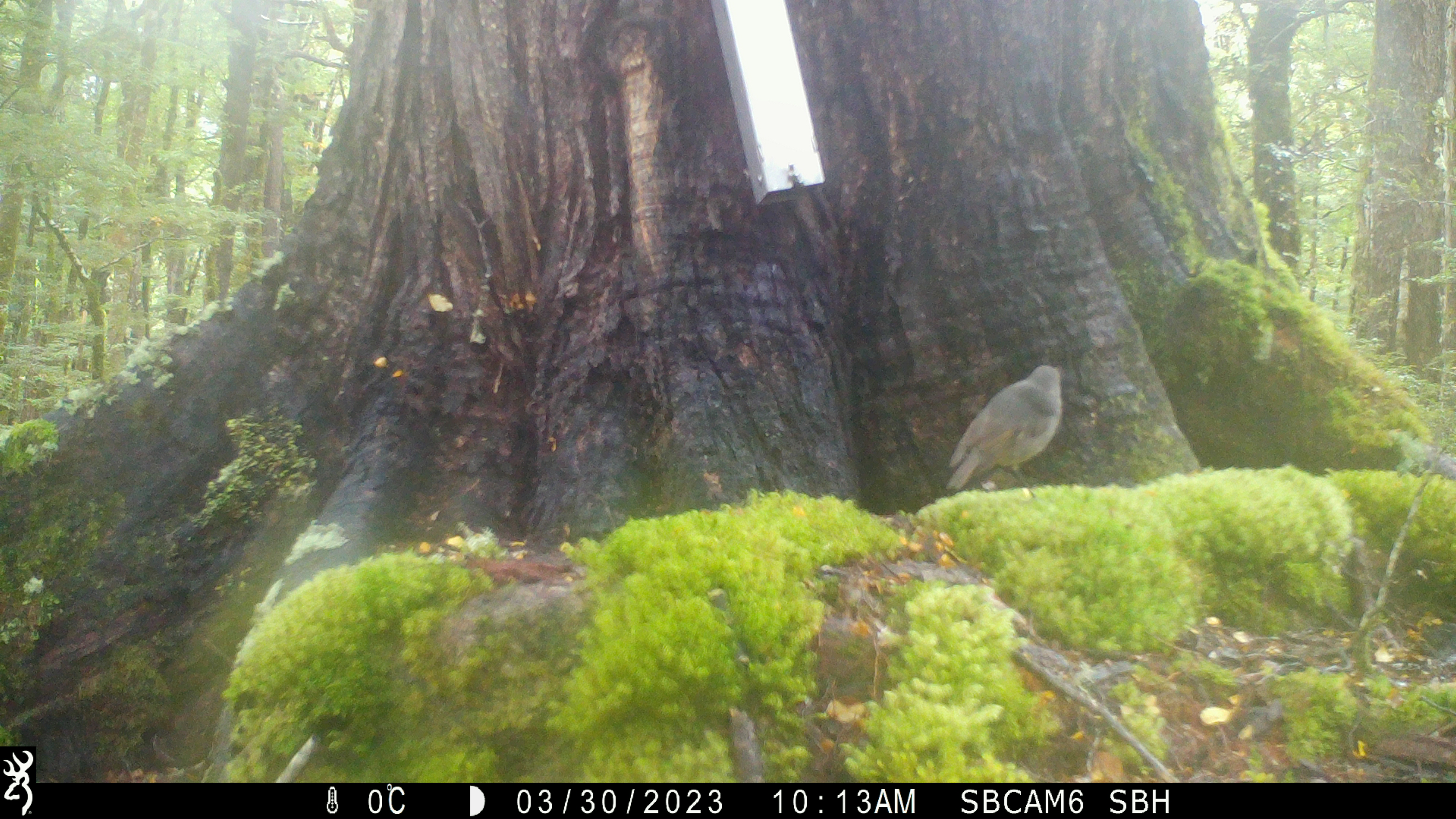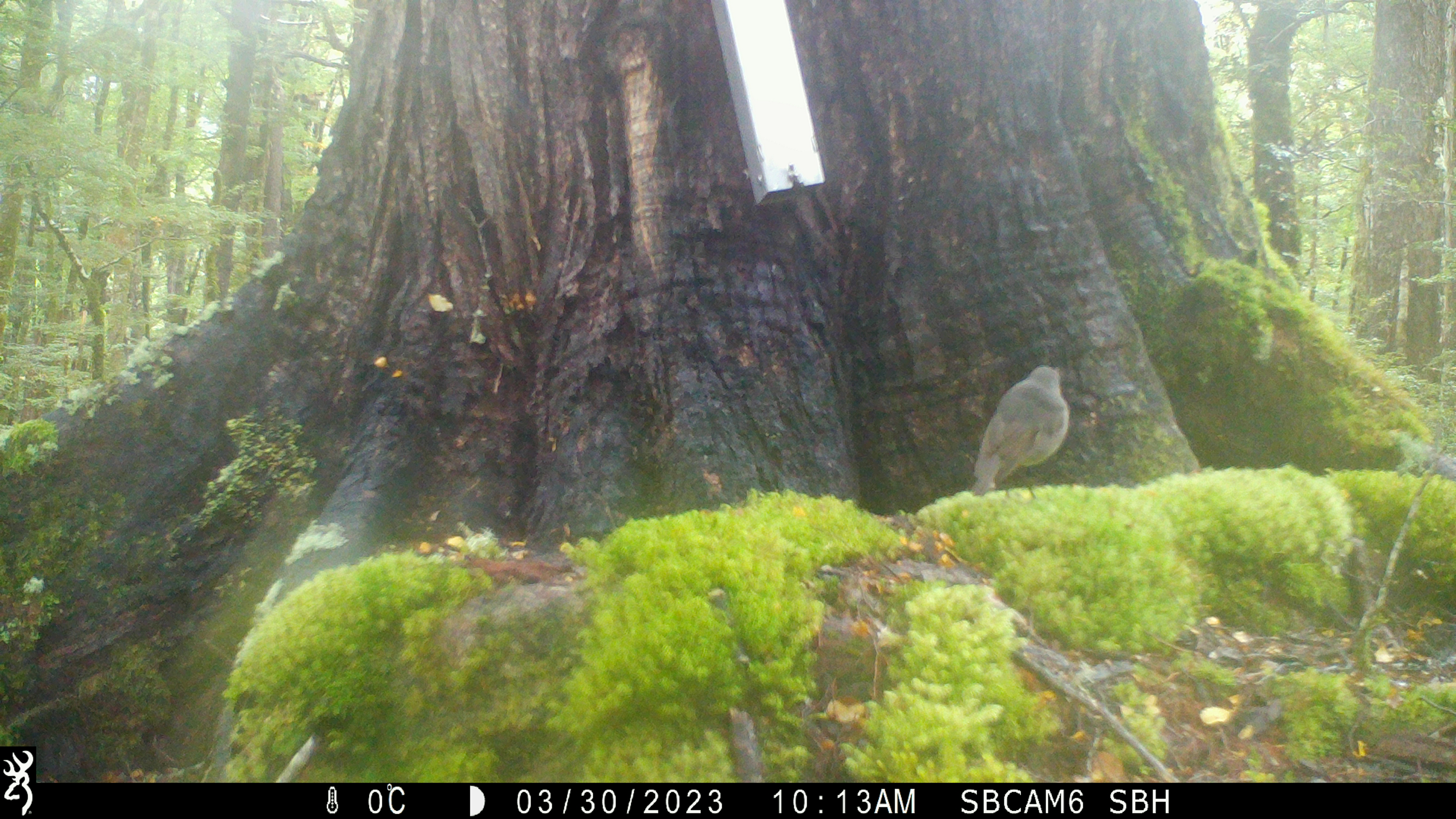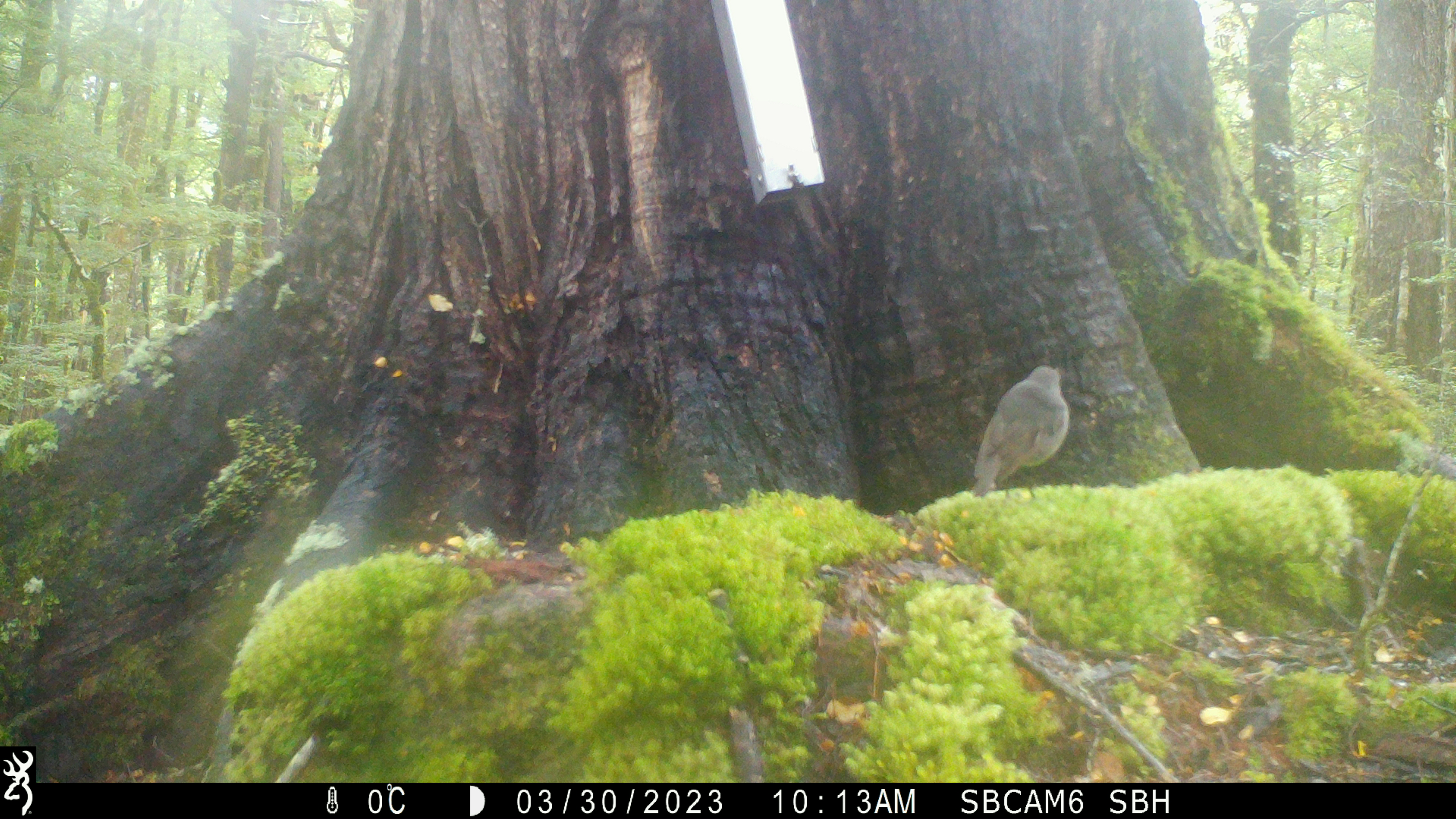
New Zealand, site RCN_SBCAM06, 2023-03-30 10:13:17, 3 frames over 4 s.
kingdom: Animalia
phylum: Chordata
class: Aves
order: Passeriformes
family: Petroicidae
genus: Petroica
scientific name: Petroica australis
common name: new zealand robin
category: robin